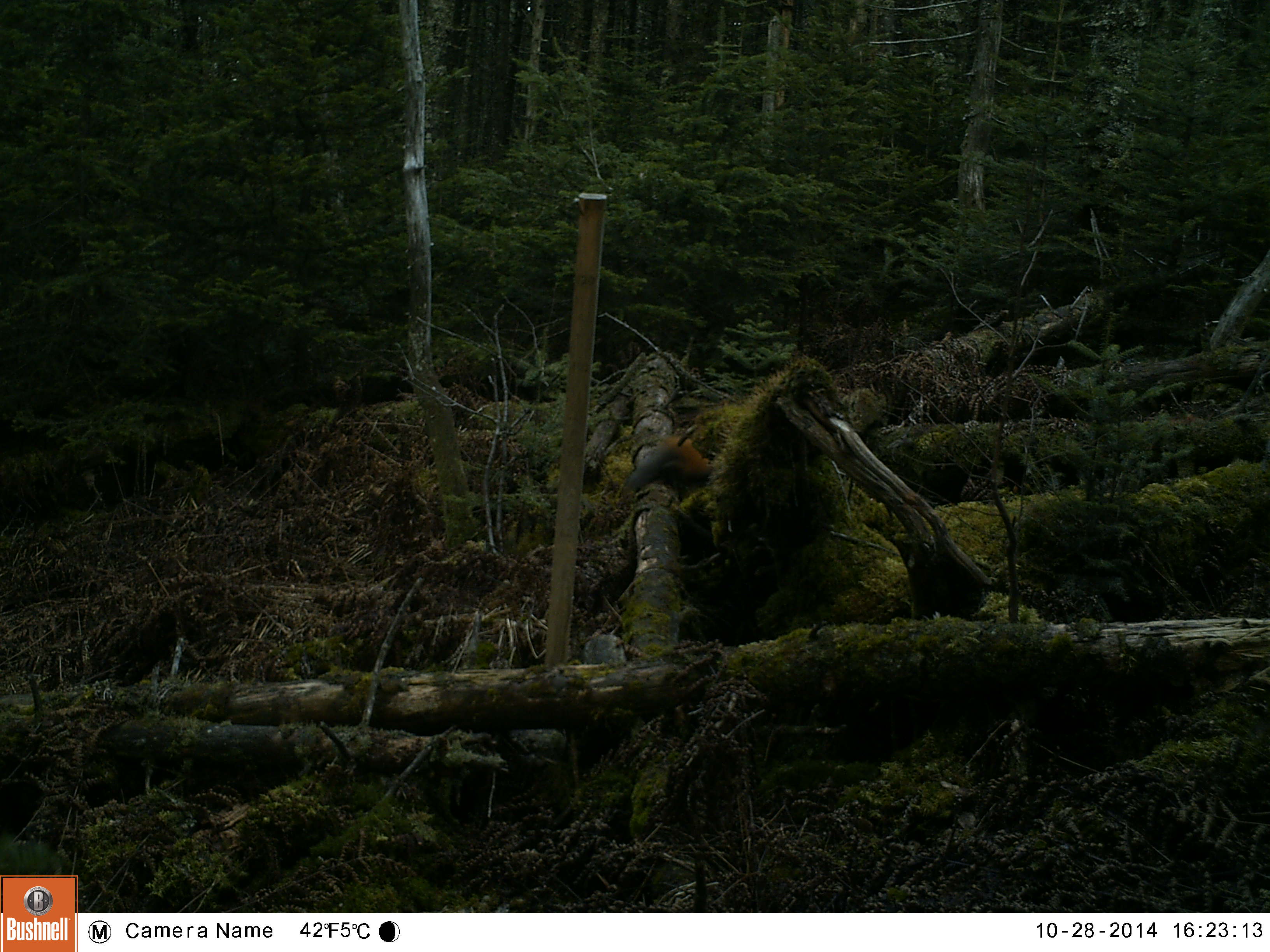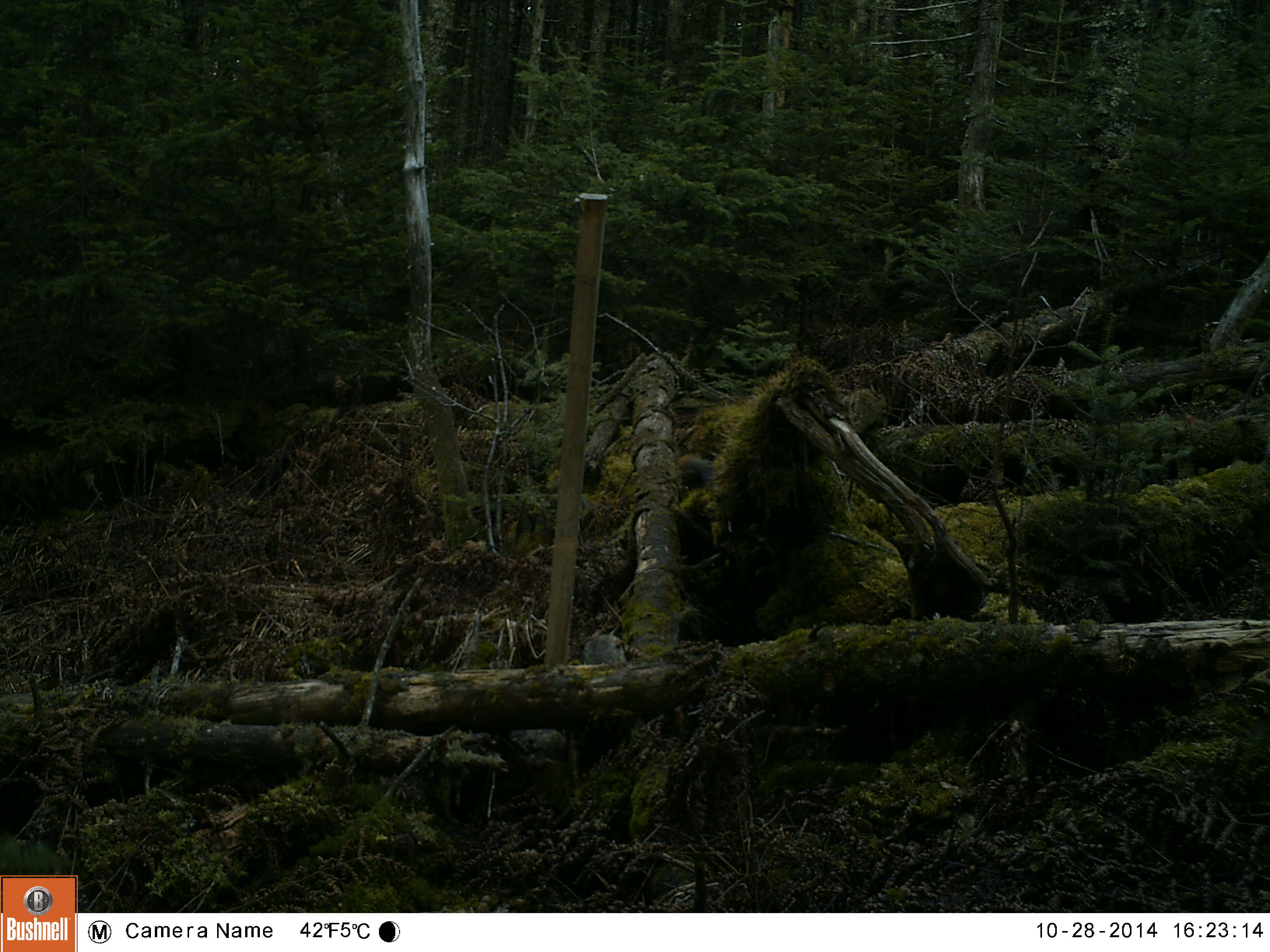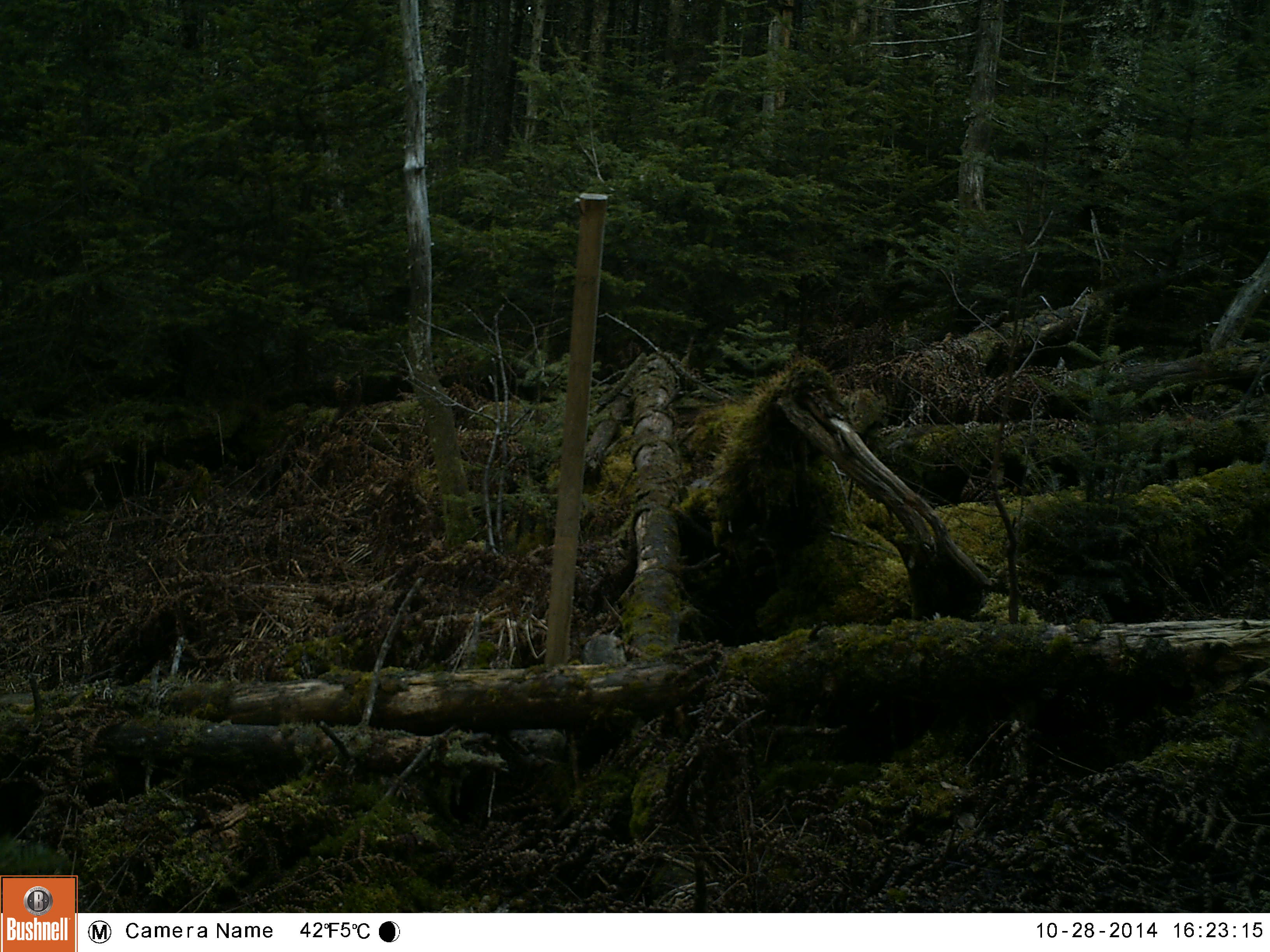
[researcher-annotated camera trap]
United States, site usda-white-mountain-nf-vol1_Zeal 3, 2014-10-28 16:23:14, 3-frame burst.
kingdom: Animalia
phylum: Chordata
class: Mammalia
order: Carnivora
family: Mustelidae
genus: Martes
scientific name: Martes americana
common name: american marten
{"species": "american marten (Martes americana)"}